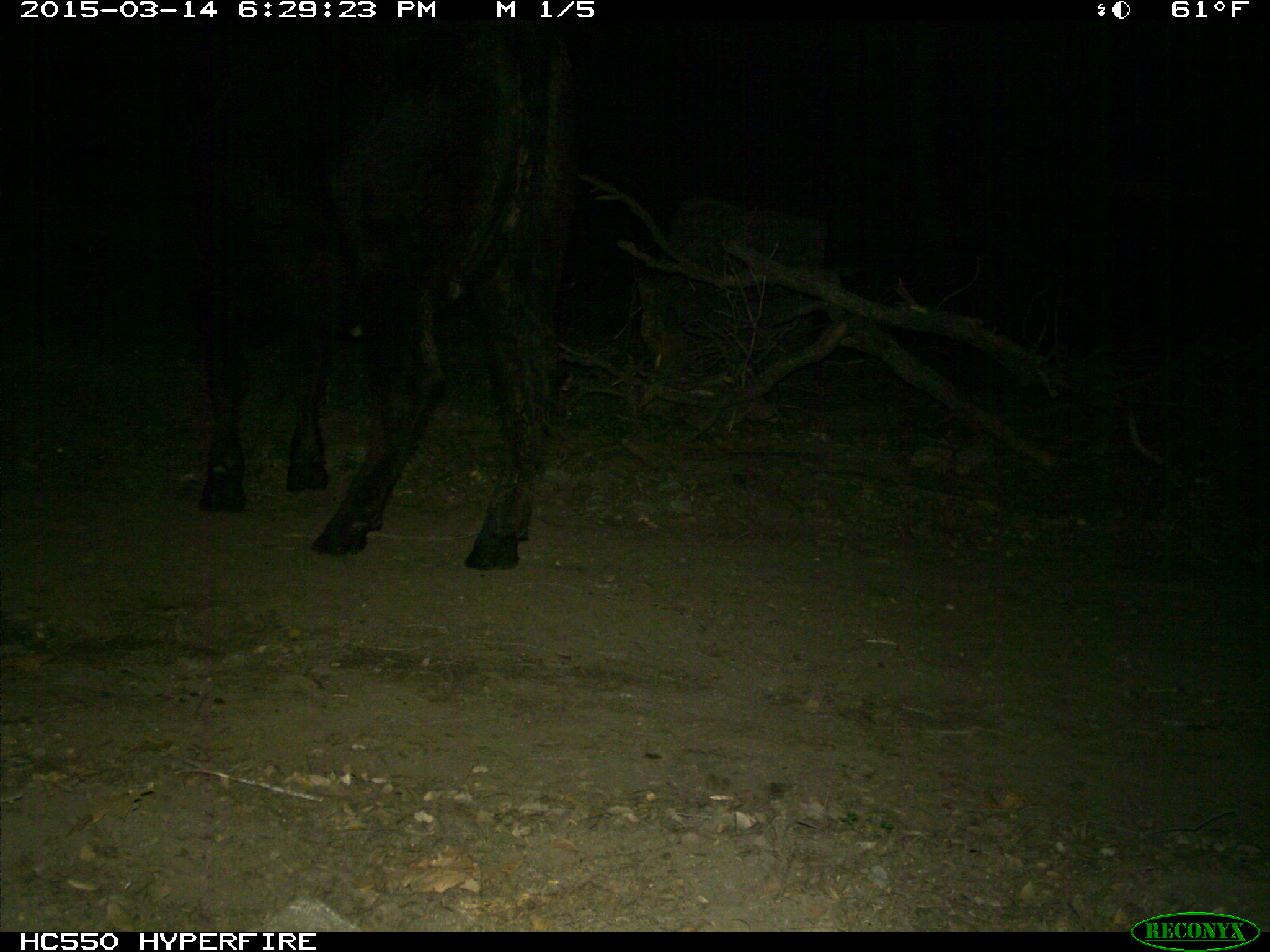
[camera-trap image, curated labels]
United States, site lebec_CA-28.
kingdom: Animalia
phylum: Chordata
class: Mammalia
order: Artiodactyla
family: Bovidae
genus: Bos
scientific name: Bos taurus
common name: domestic cow